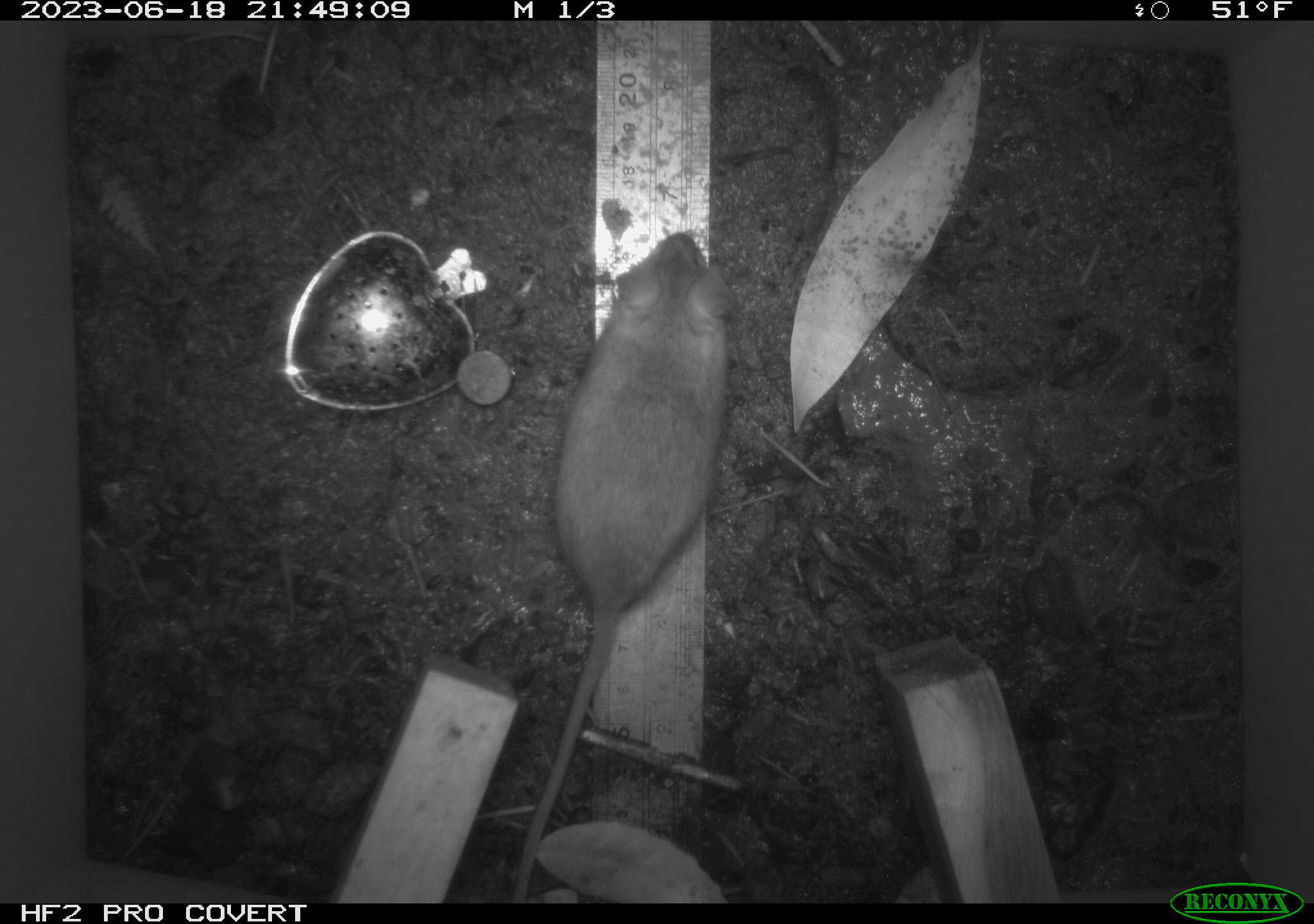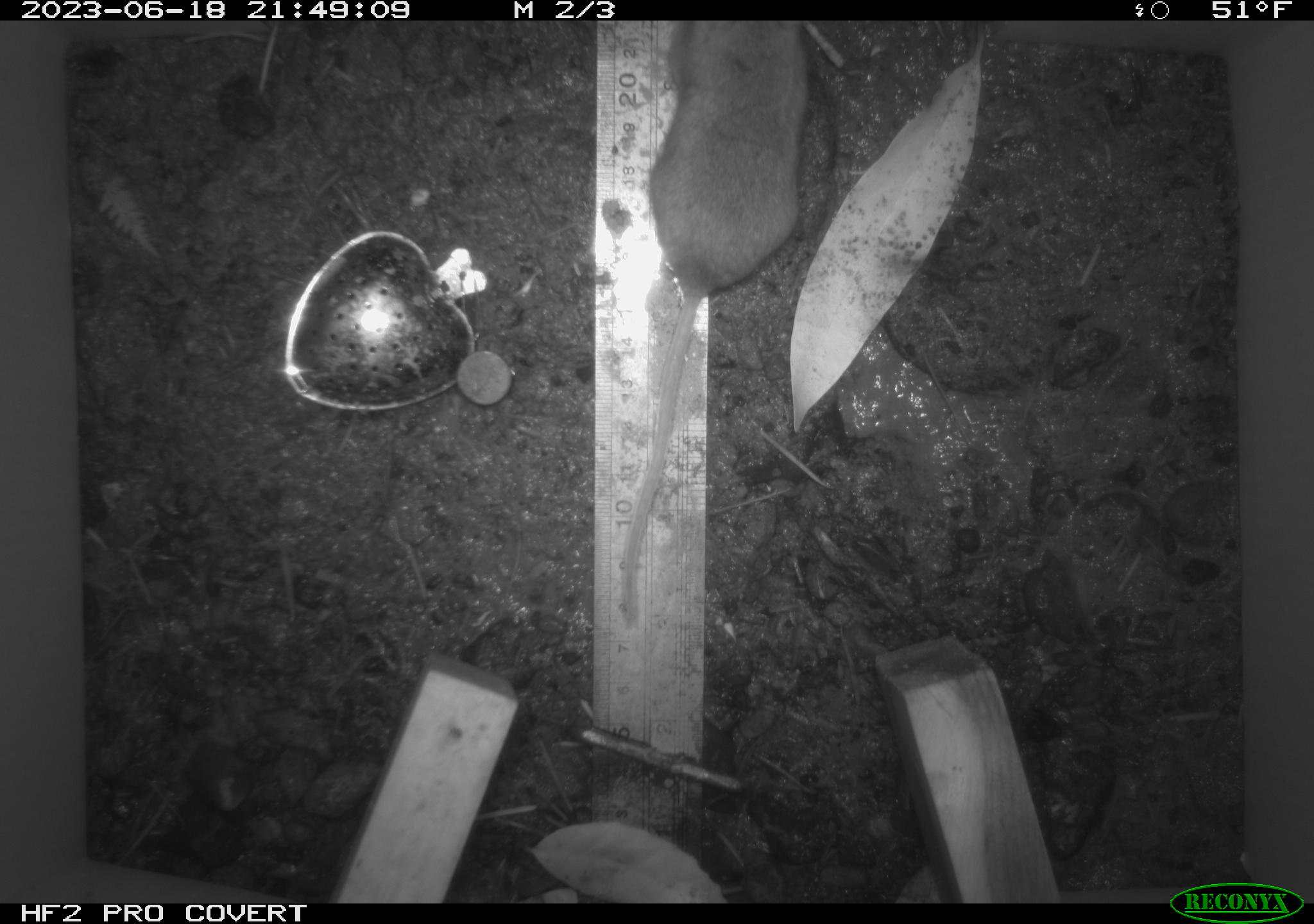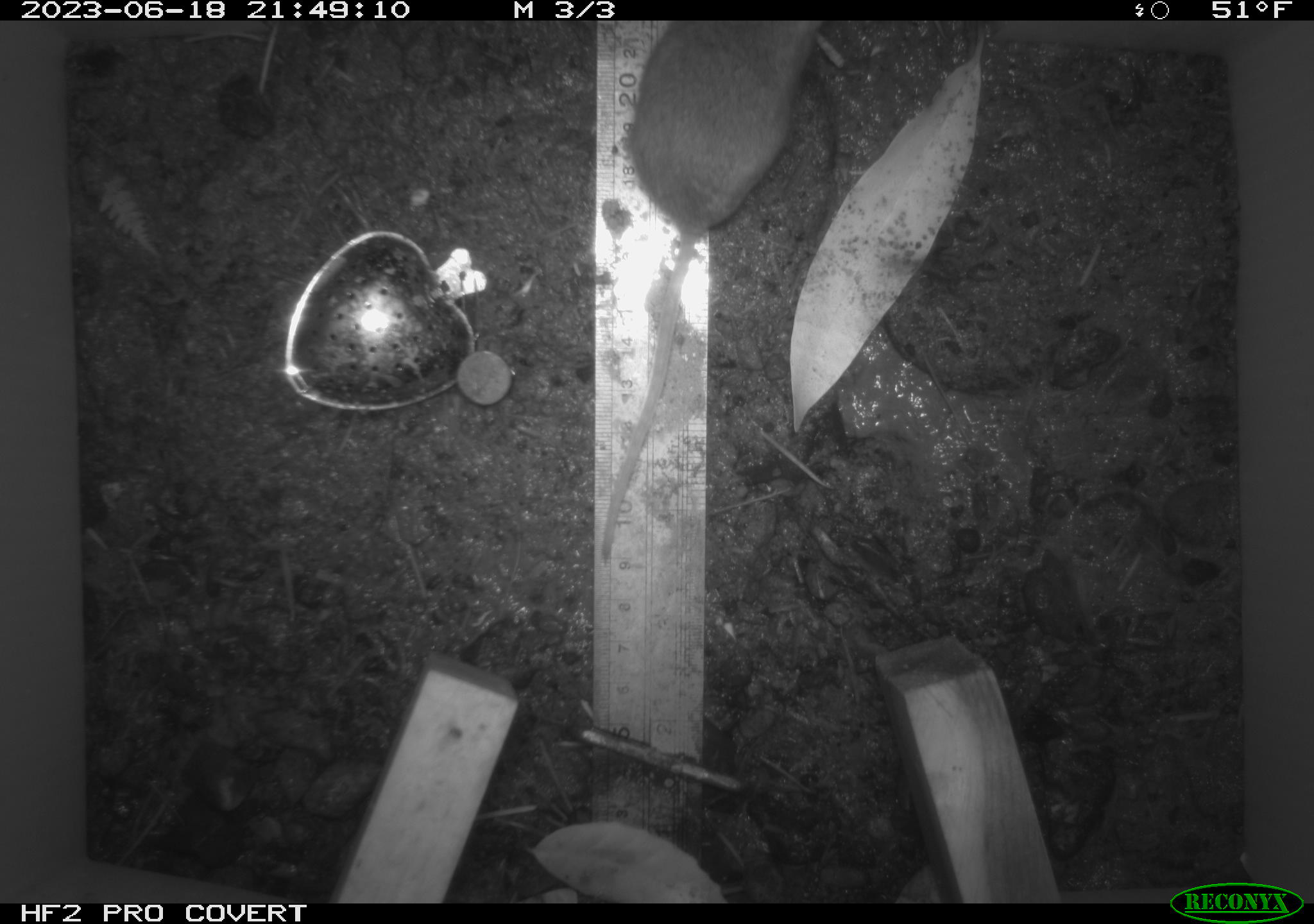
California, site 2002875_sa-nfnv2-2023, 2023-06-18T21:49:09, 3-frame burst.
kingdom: Animalia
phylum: Chordata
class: Mammalia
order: Rodentia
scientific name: Rodentia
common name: mouse species